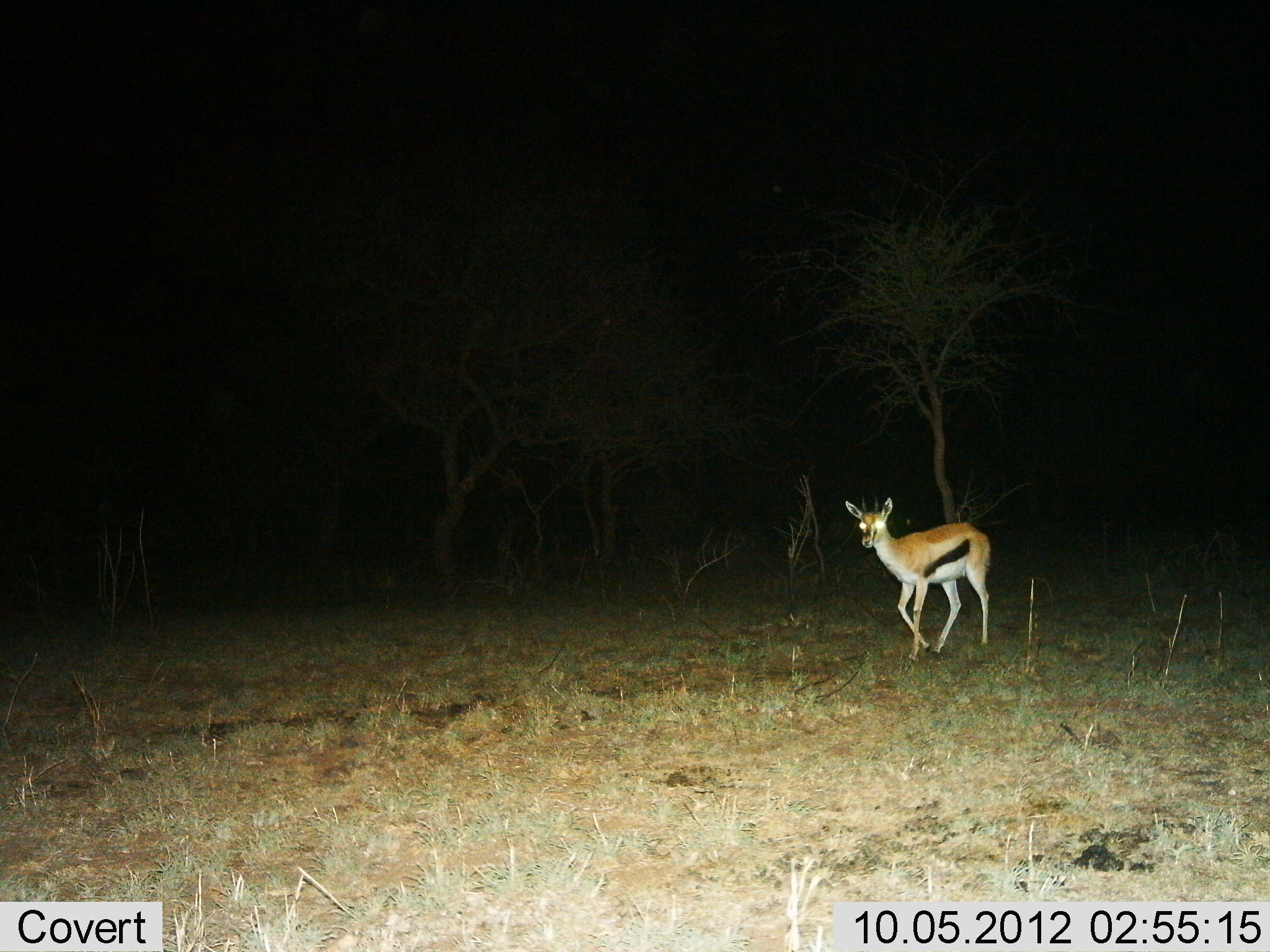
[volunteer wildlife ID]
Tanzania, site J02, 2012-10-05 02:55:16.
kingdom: Animalia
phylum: Chordata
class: Mammalia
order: Artiodactyla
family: Bovidae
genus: Eudorcas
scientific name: Eudorcas thomsonii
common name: thomson's gazelle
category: gazellethomsons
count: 1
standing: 0%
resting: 0%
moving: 100%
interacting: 0%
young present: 0%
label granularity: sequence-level